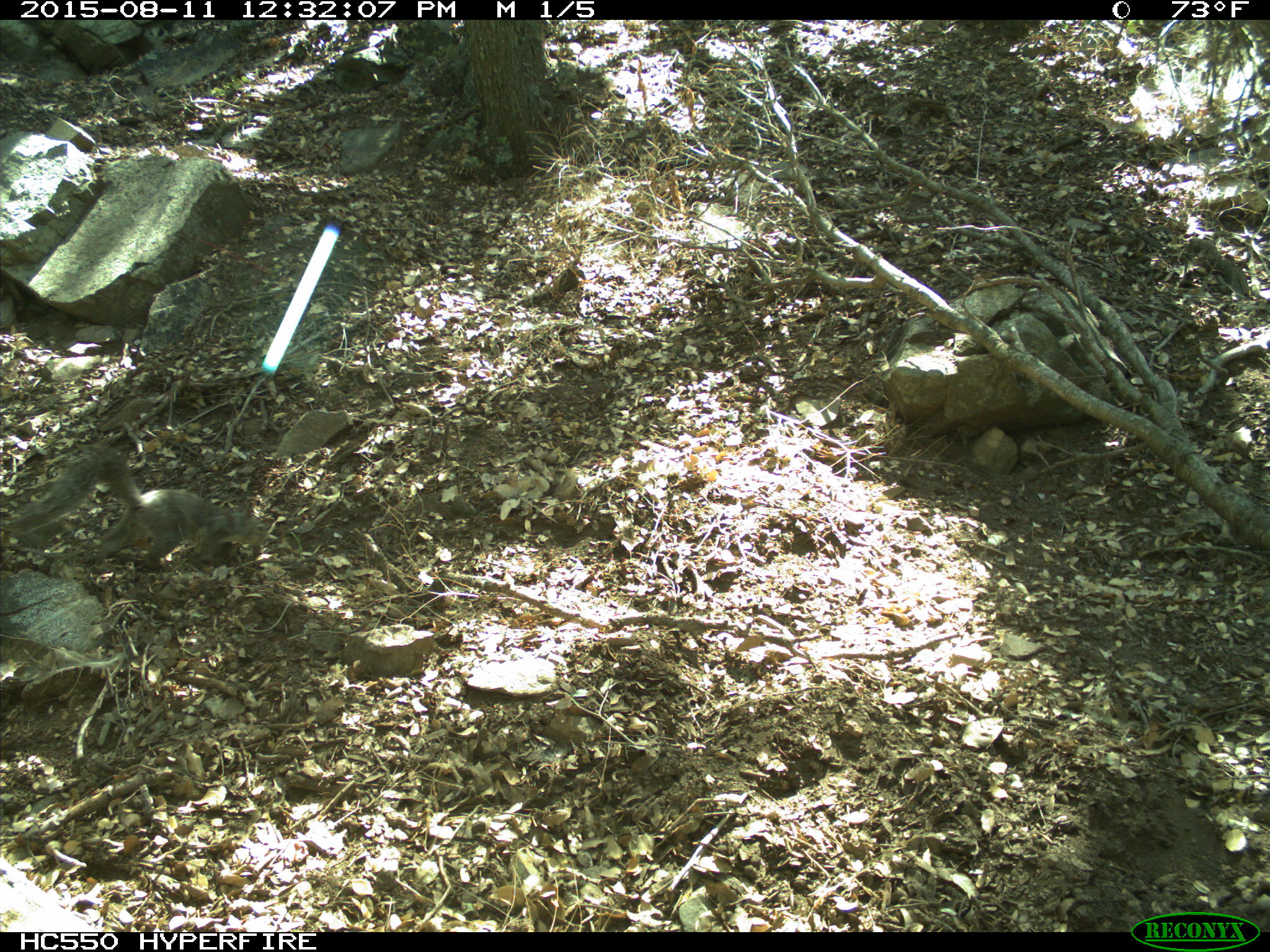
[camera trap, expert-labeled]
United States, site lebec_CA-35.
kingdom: Animalia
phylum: Chordata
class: Mammalia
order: Rodentia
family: Sciuridae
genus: Sciurus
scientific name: Sciurus carolinensis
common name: eastern gray squirrel